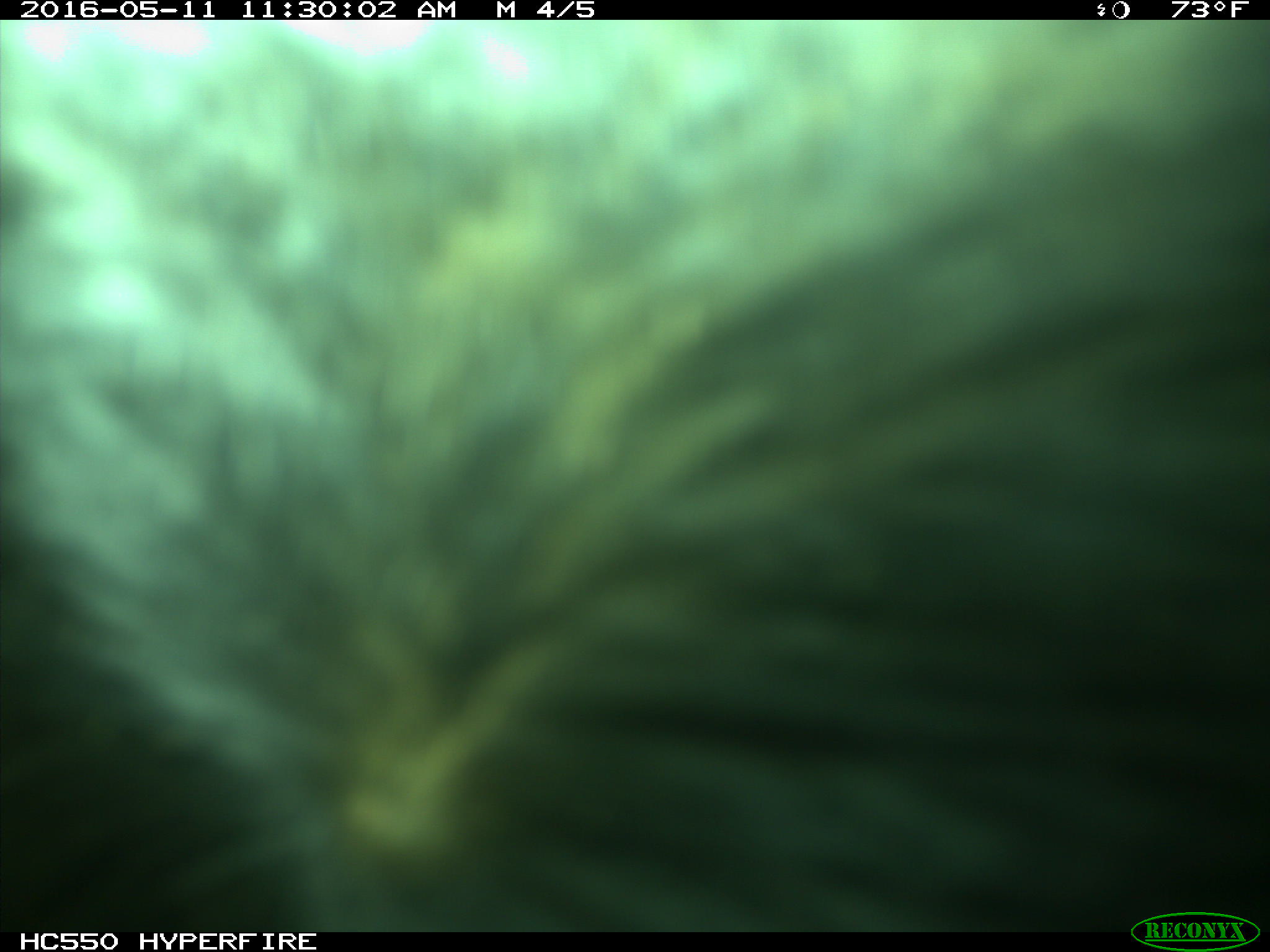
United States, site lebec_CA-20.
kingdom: Animalia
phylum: Chordata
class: Mammalia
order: Artiodactyla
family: Bovidae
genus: Bos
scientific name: Bos taurus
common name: domestic cow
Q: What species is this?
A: Bos taurus (domestic cow).